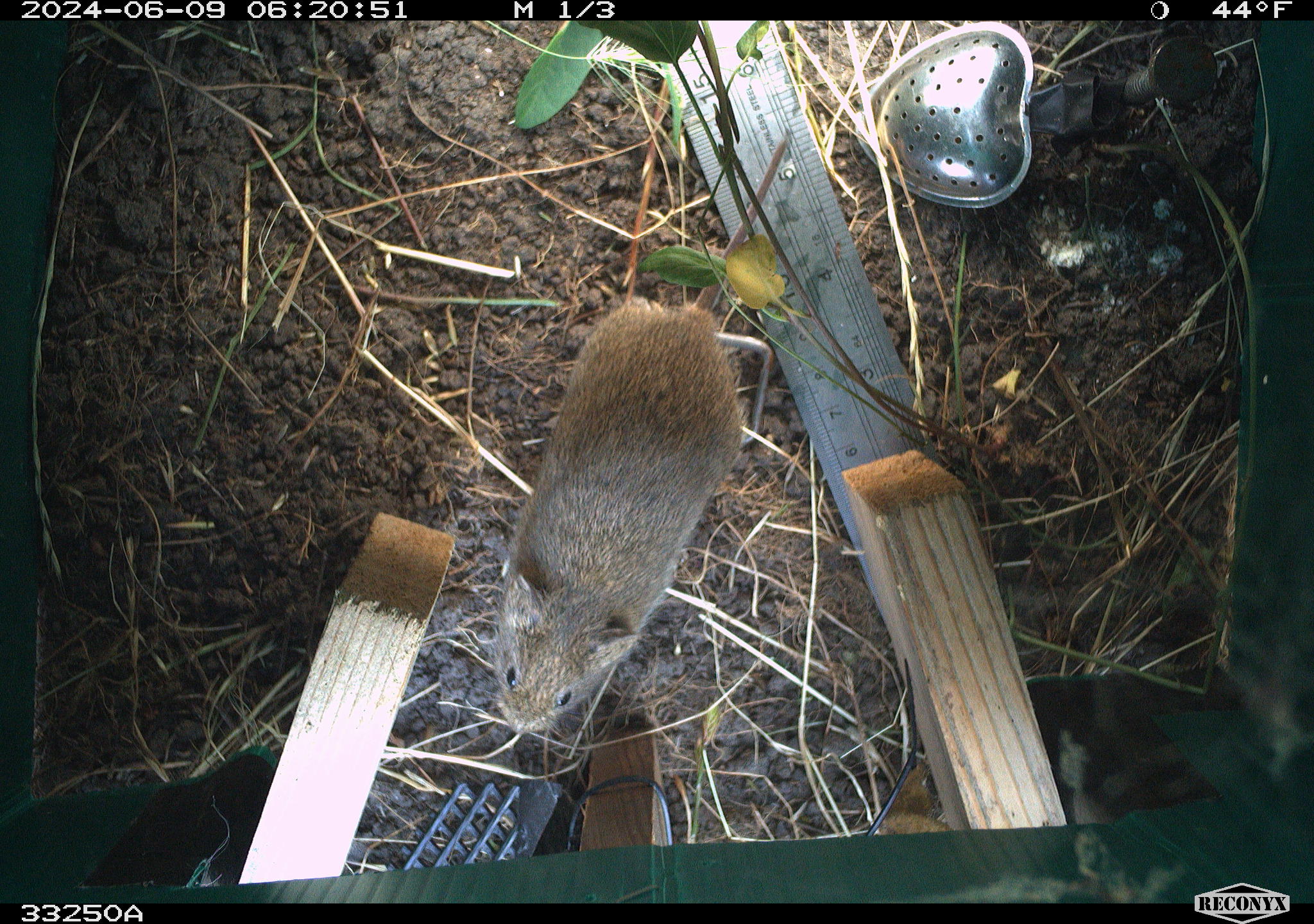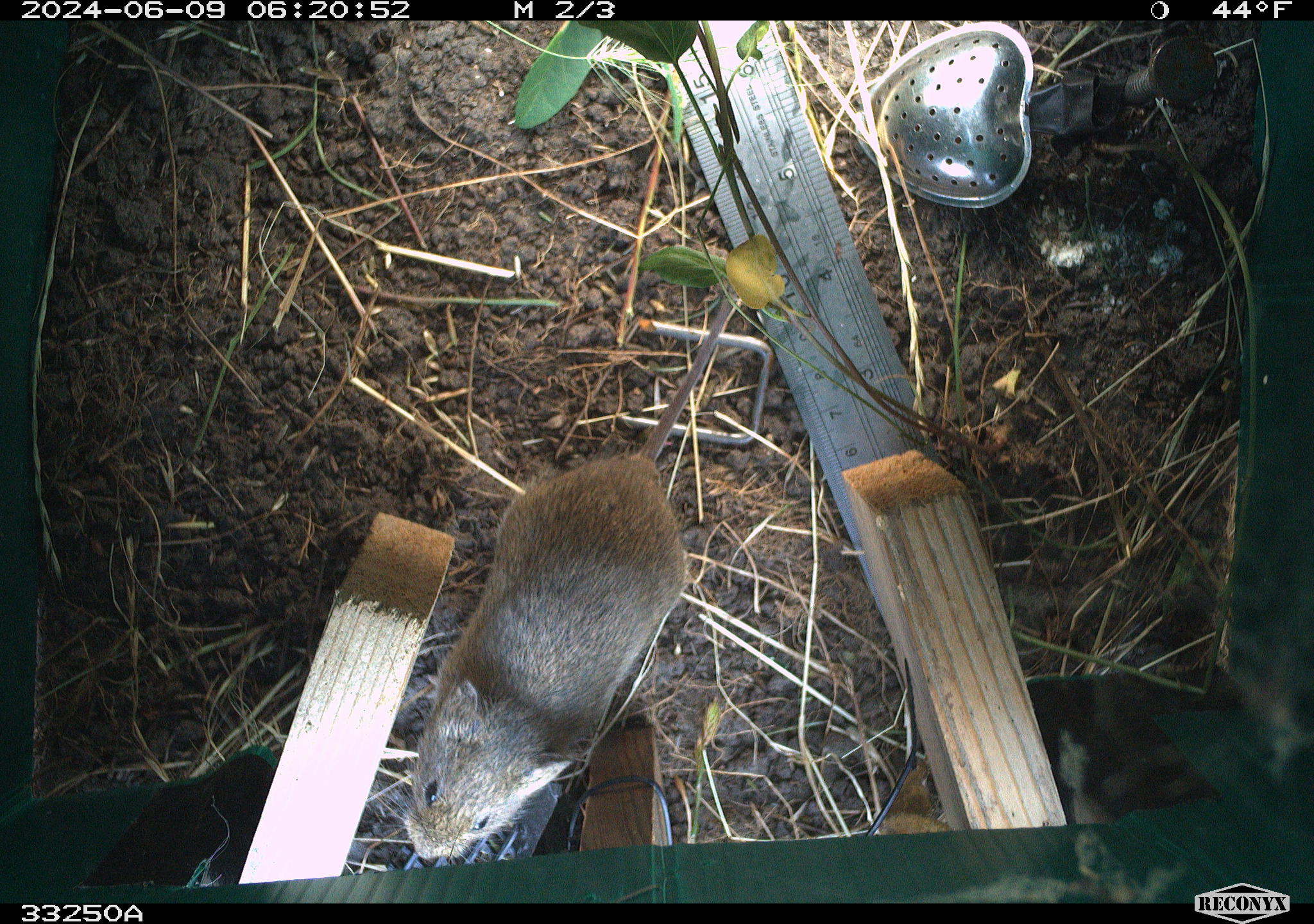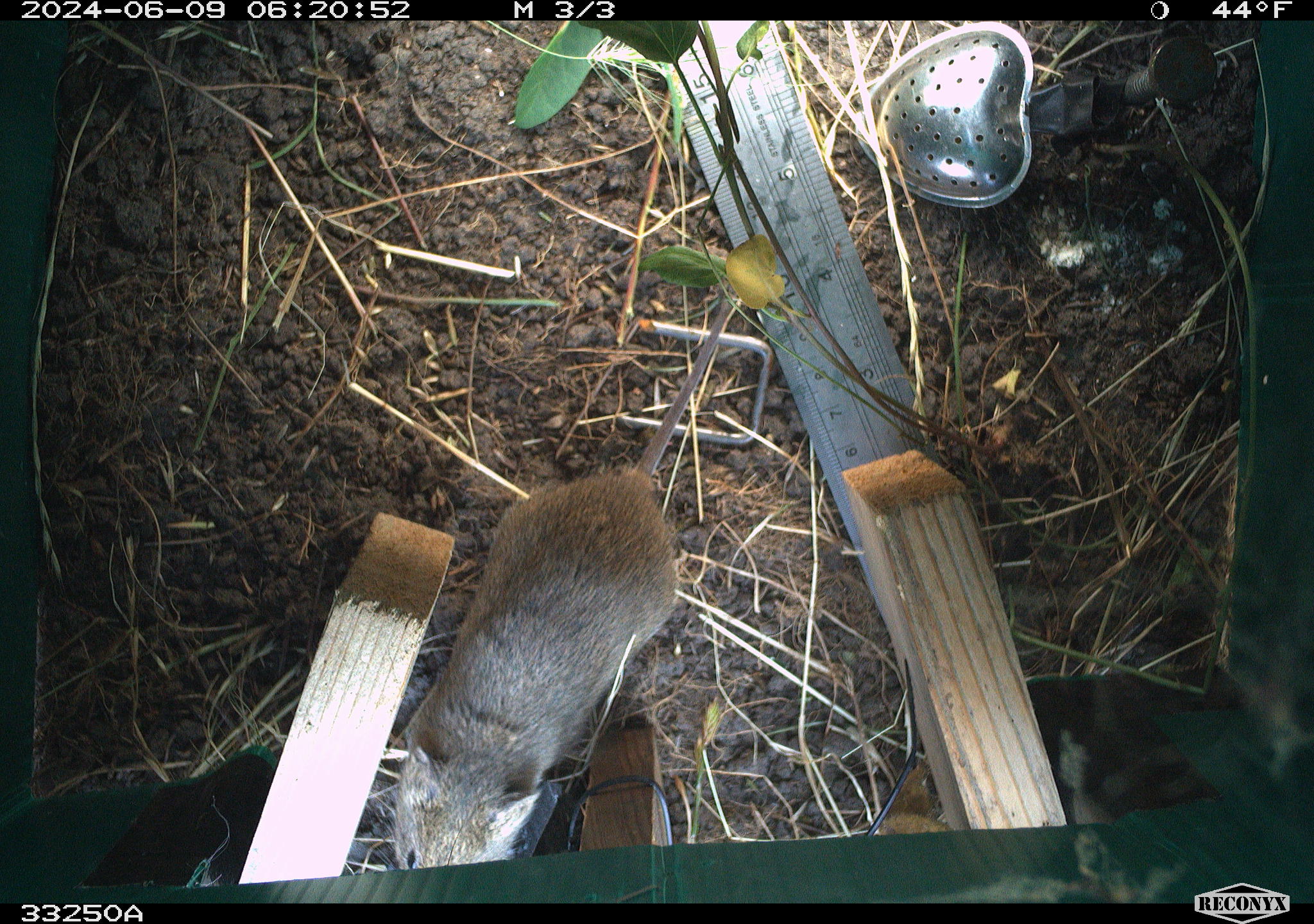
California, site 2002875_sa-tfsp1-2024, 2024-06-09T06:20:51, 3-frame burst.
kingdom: Animalia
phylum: Chordata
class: Mammalia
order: Rodentia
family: Cricetidae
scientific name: Arvicolinae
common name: voles, lemmings, and muskrats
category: arvicolinae subfamily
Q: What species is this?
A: Arvicolinae subfamily (voles, lemmings, and muskrats) (Arvicolinae).